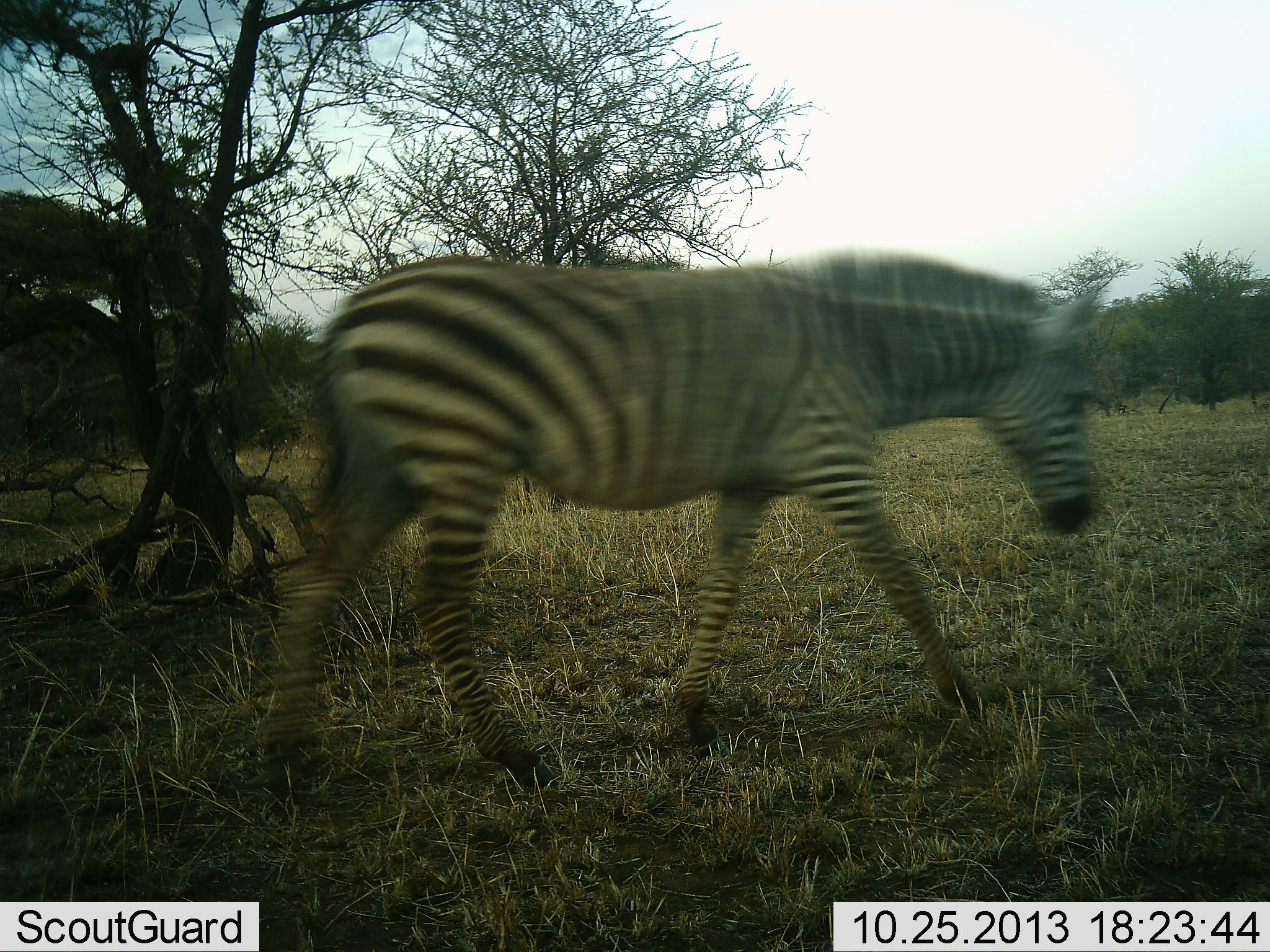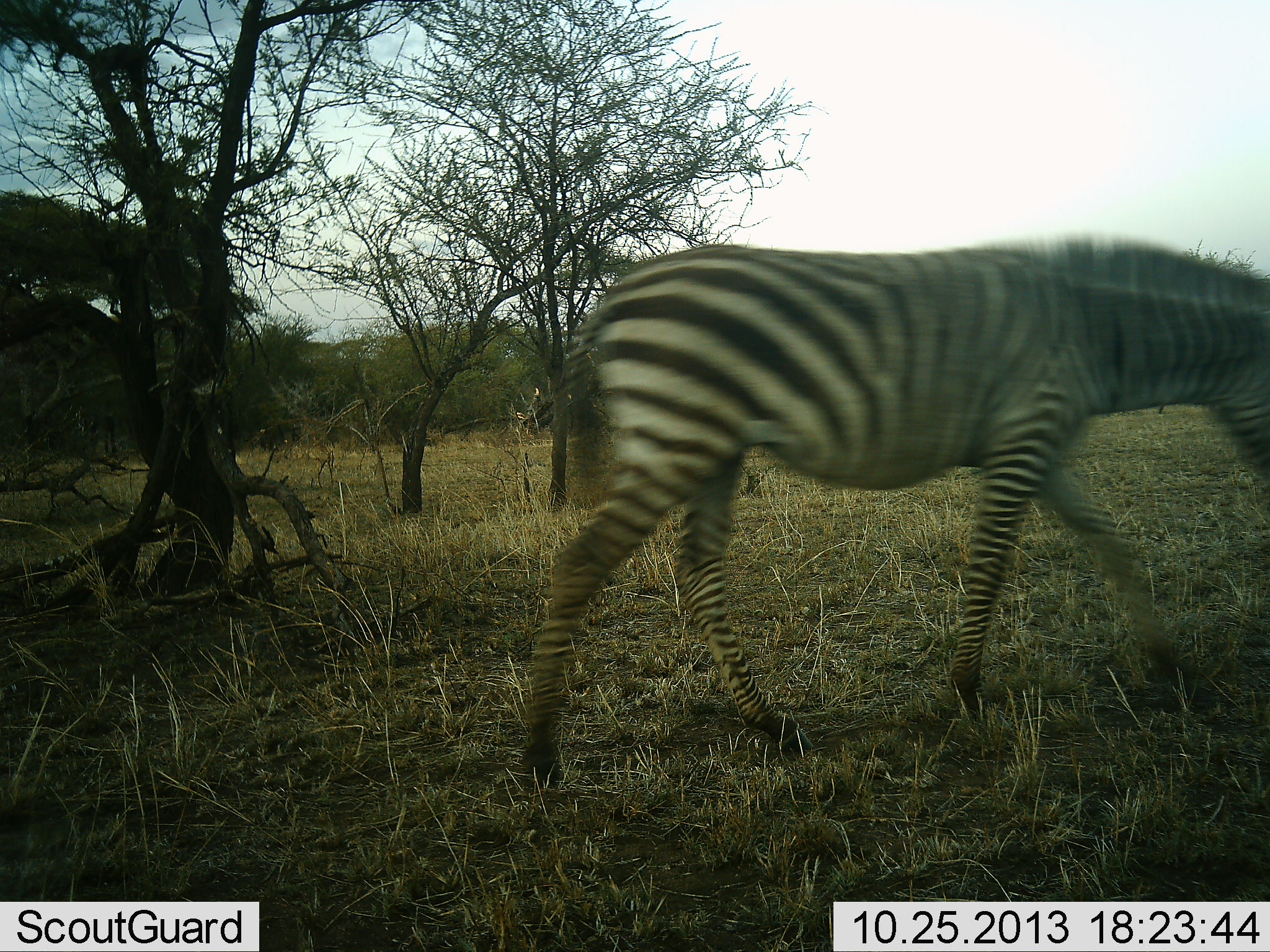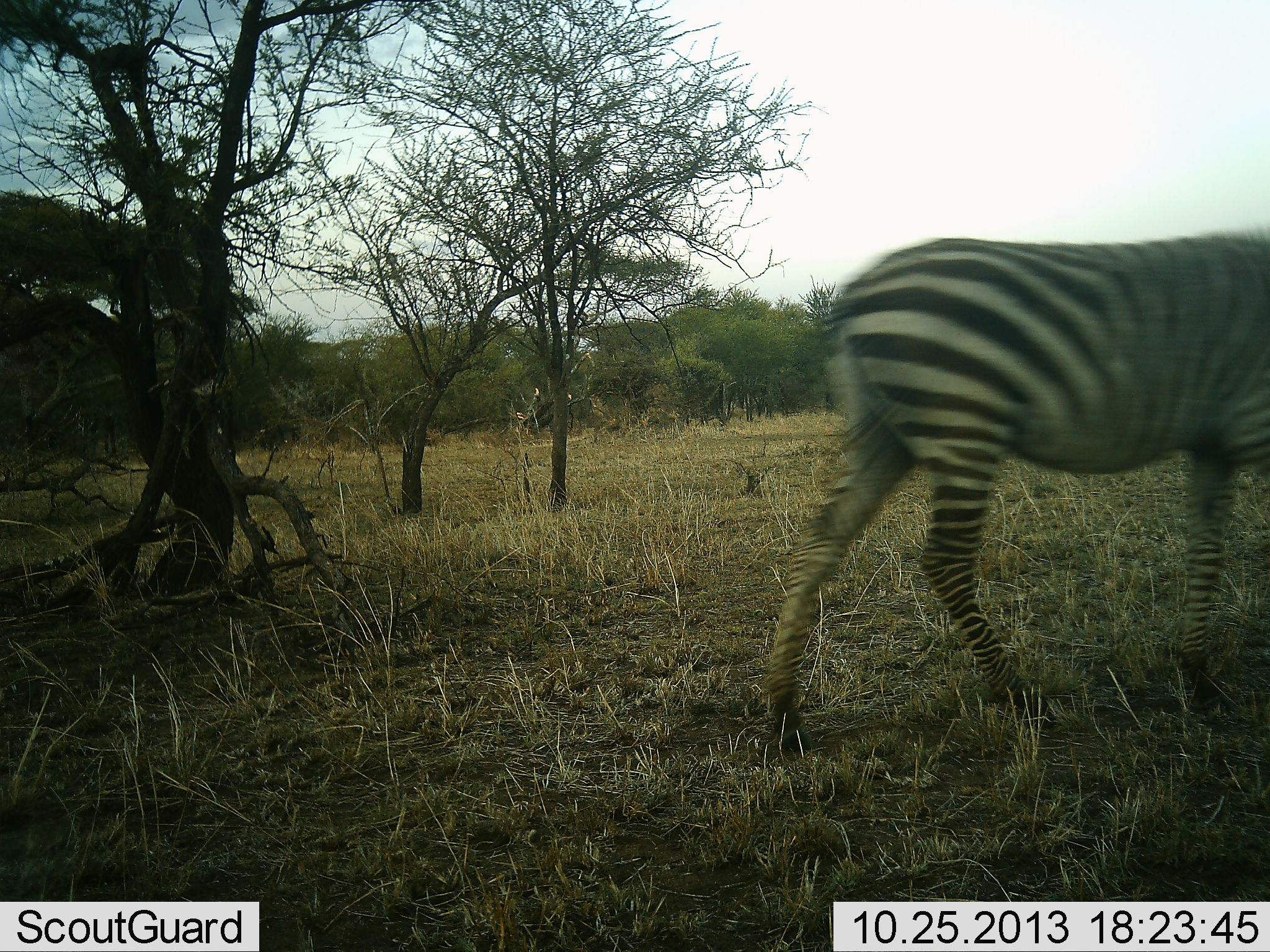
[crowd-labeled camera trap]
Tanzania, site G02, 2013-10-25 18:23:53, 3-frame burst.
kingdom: Animalia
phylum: Chordata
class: Mammalia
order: Perissodactyla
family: Equidae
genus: Equus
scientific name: Equus quagga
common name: plains zebra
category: zebra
Zebra (plains zebra) (Equus quagga), count 1. Behavior (volunteer vote fractions): standing 0%, resting 0%, moving 100%, interacting 0%. Young present (vote fraction): 0%. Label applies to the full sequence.